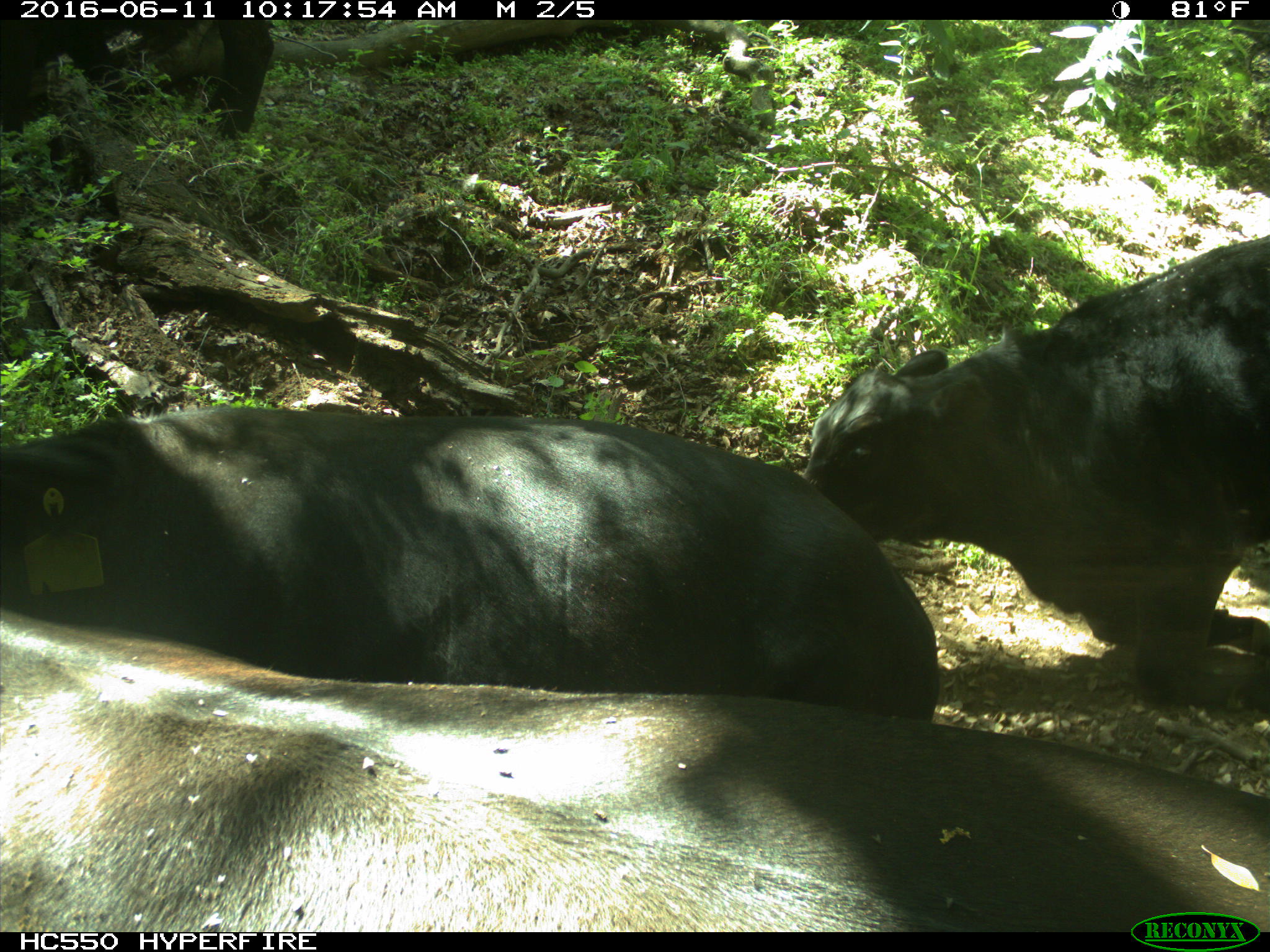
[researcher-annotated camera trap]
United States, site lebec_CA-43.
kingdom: Animalia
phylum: Chordata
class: Mammalia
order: Artiodactyla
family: Bovidae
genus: Bos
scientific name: Bos taurus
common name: domestic cow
Bos taurus (domestic cow).